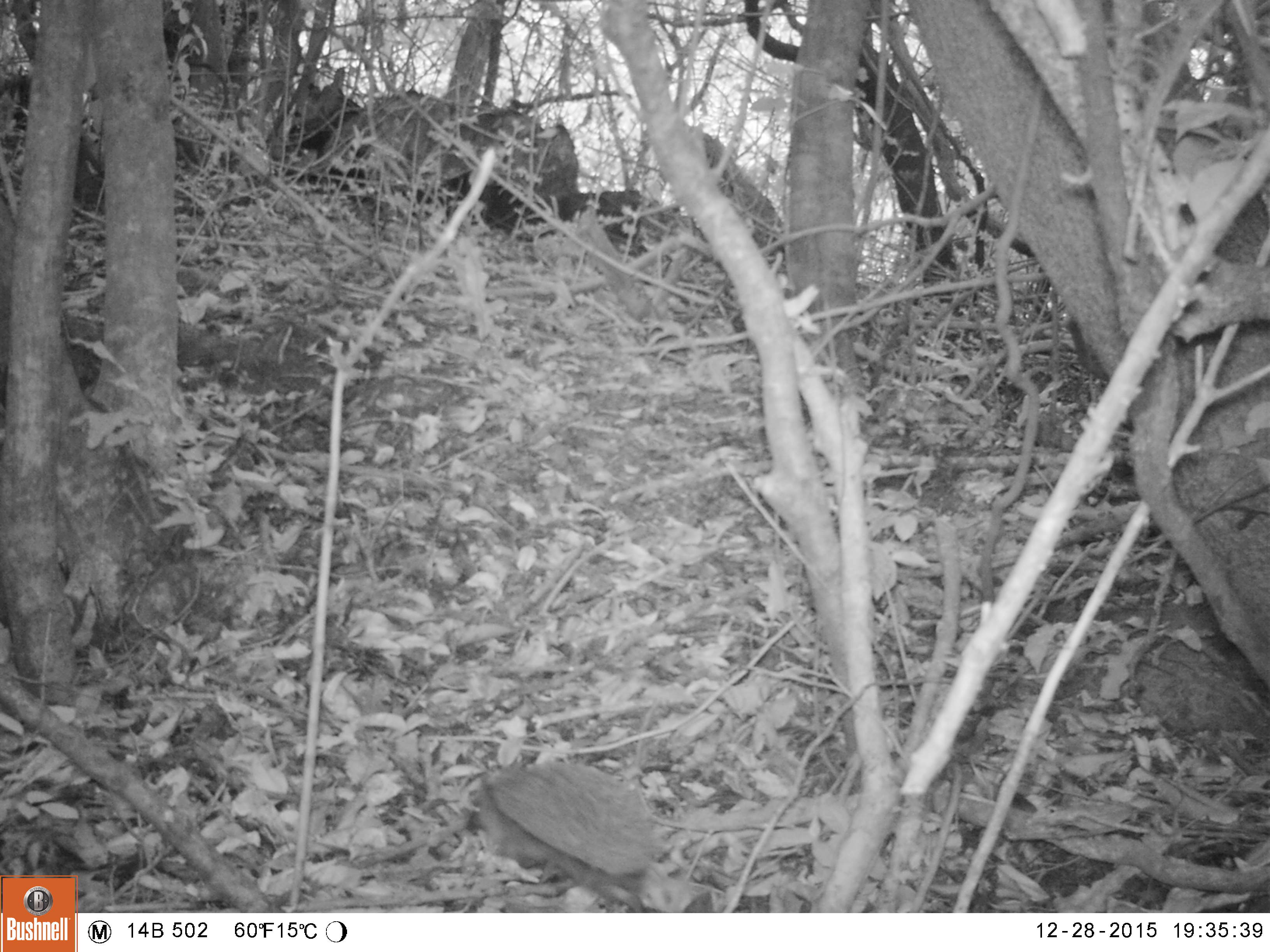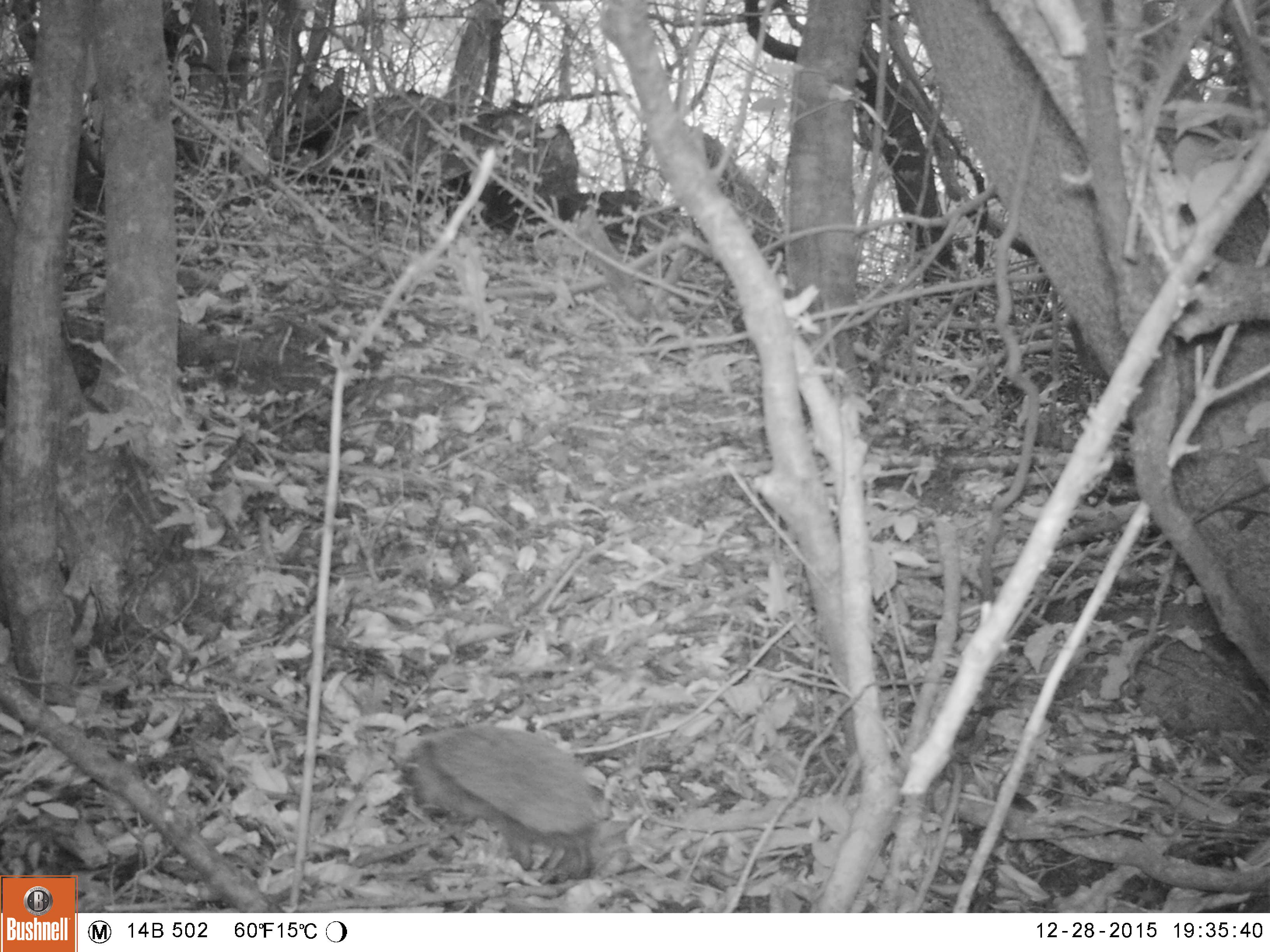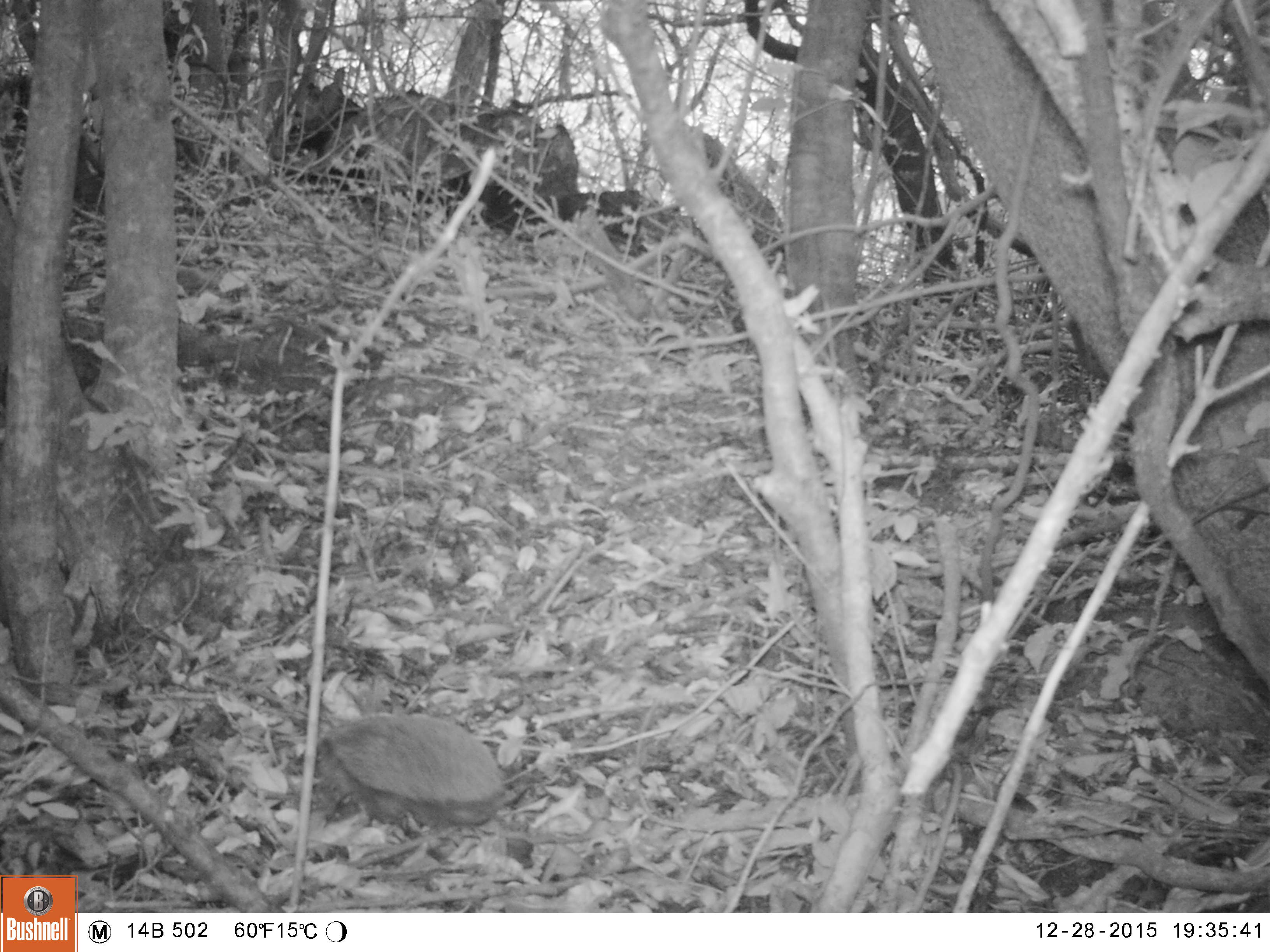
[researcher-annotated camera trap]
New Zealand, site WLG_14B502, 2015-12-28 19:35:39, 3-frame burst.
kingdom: Animalia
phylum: Chordata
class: Mammalia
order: Eulipotyphla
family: Erinaceidae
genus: Erinaceus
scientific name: Erinaceus europaeus europaeus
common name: european hedgehog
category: hedgehog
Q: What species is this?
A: Hedgehog (european hedgehog) (Erinaceus europaeus europaeus).